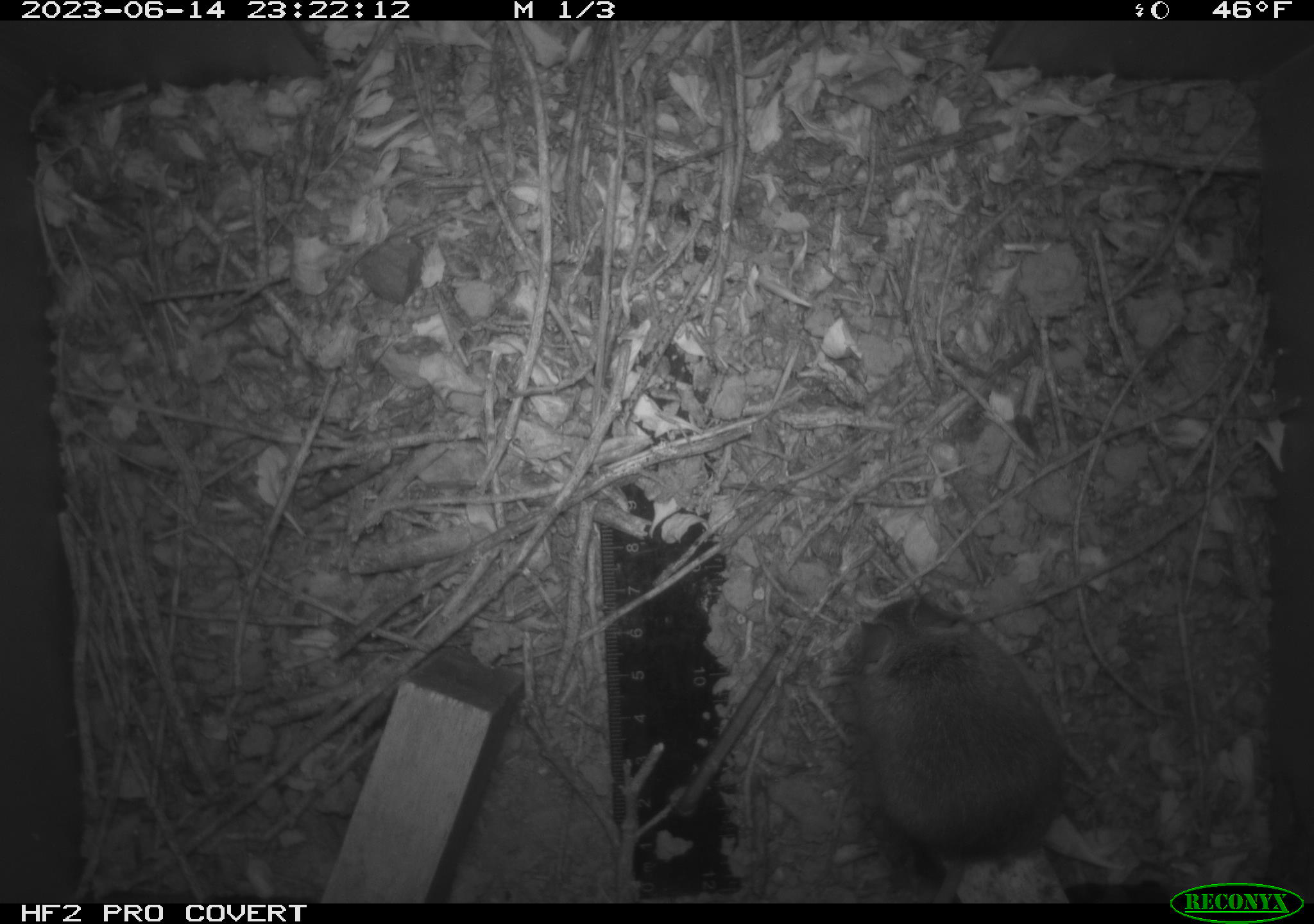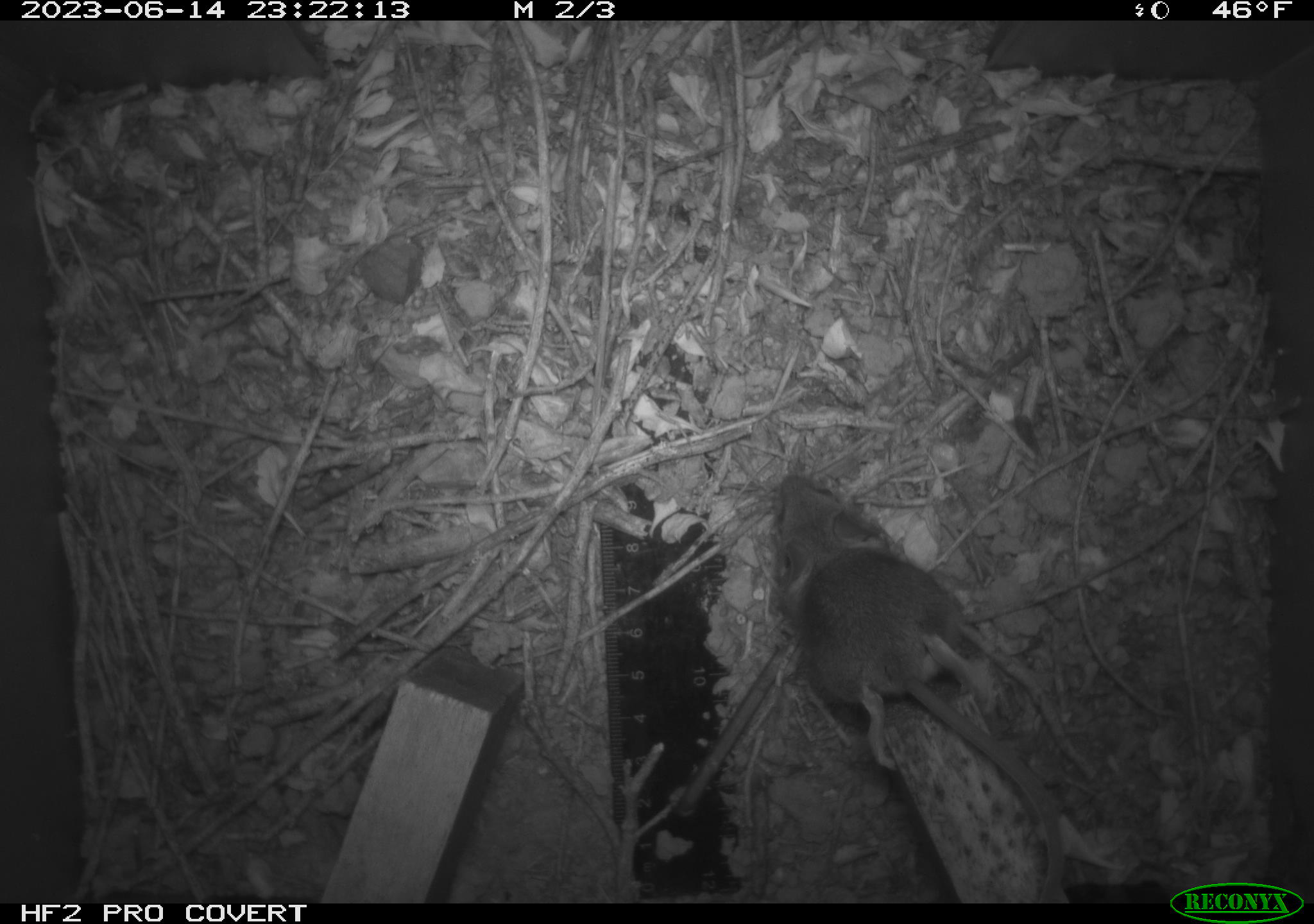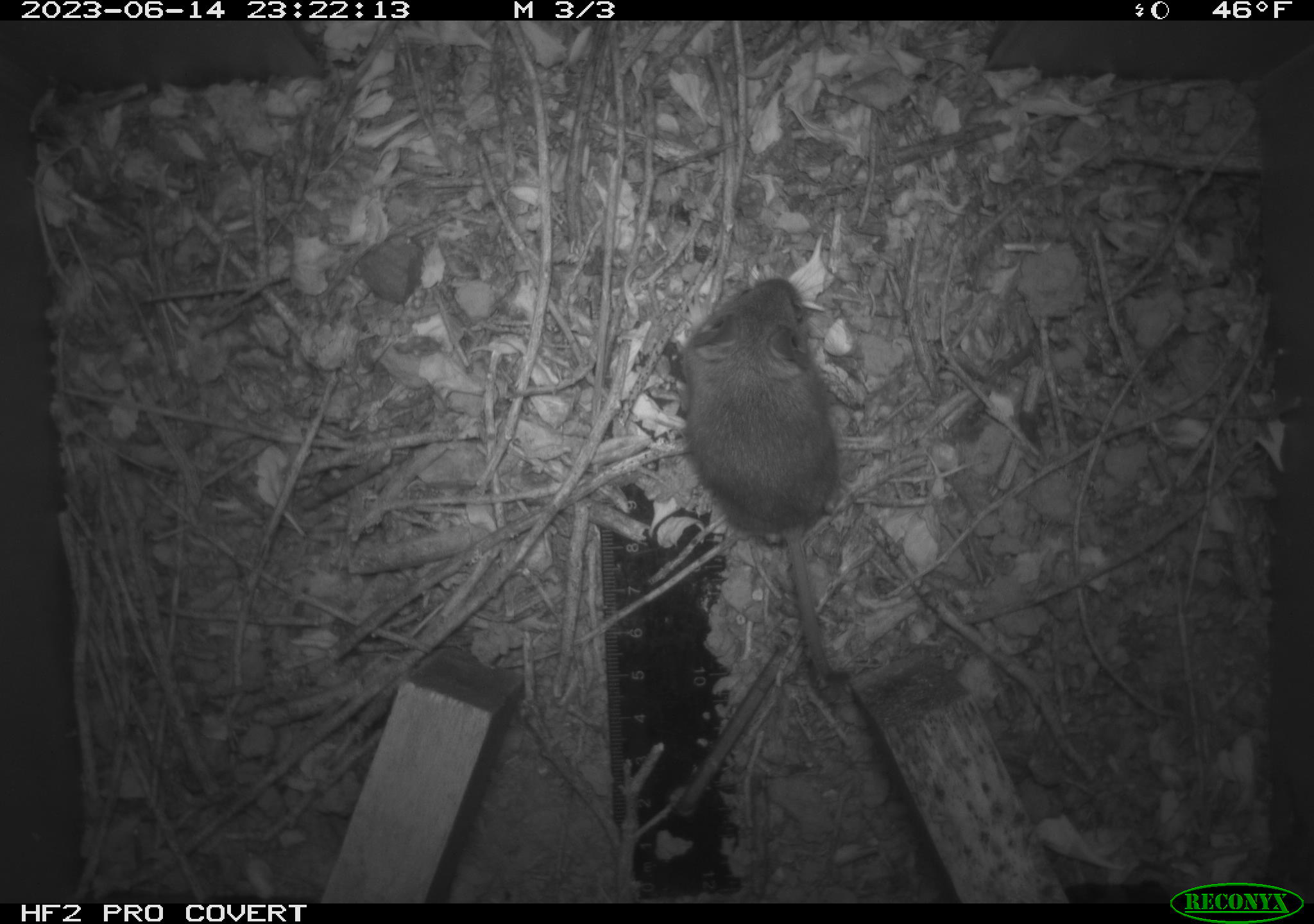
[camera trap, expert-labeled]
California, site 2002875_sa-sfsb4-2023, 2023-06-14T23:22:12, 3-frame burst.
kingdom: Animalia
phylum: Chordata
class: Mammalia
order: Rodentia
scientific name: Rodentia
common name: mouse species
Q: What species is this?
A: Mouse species (Rodentia).